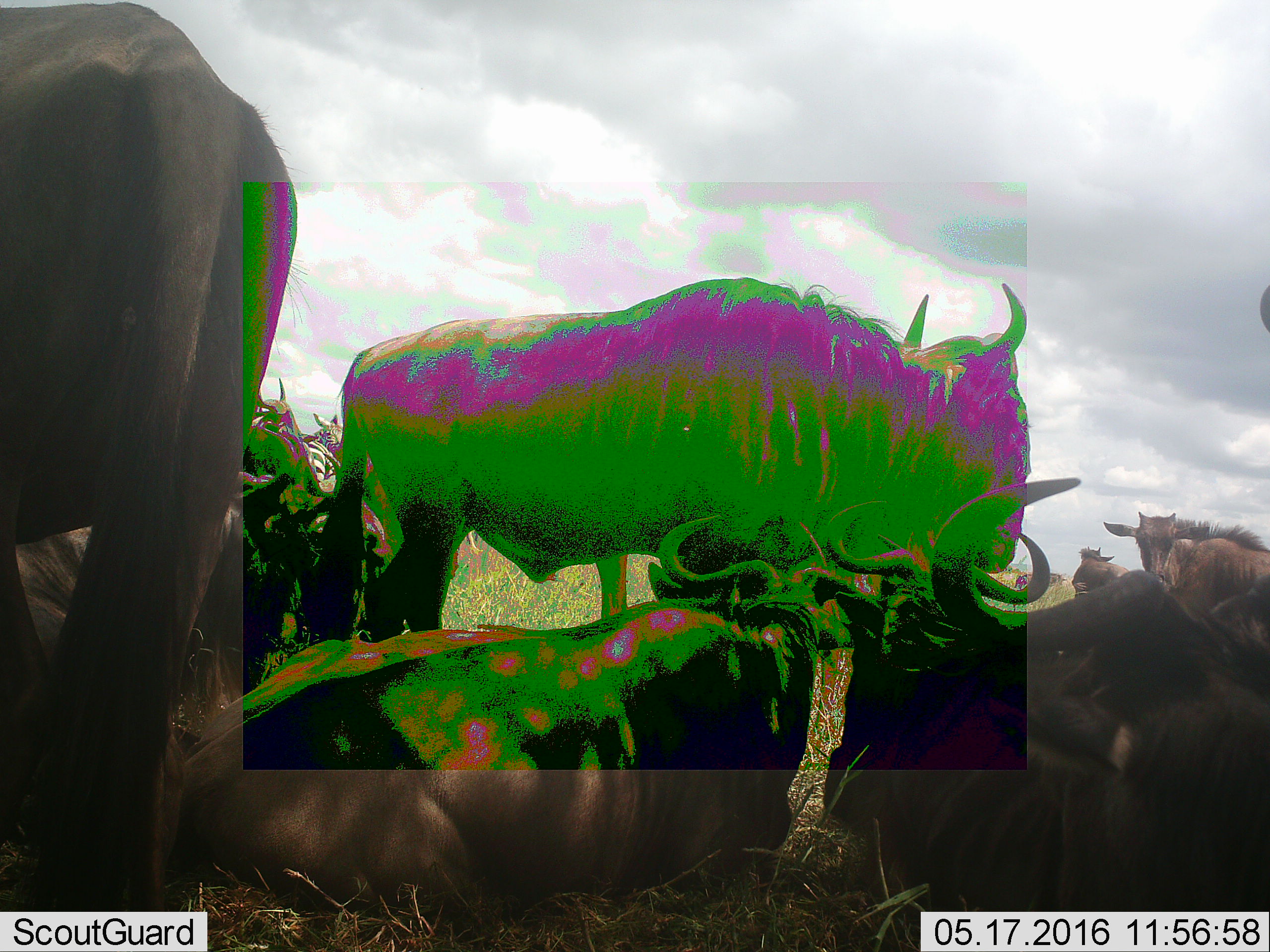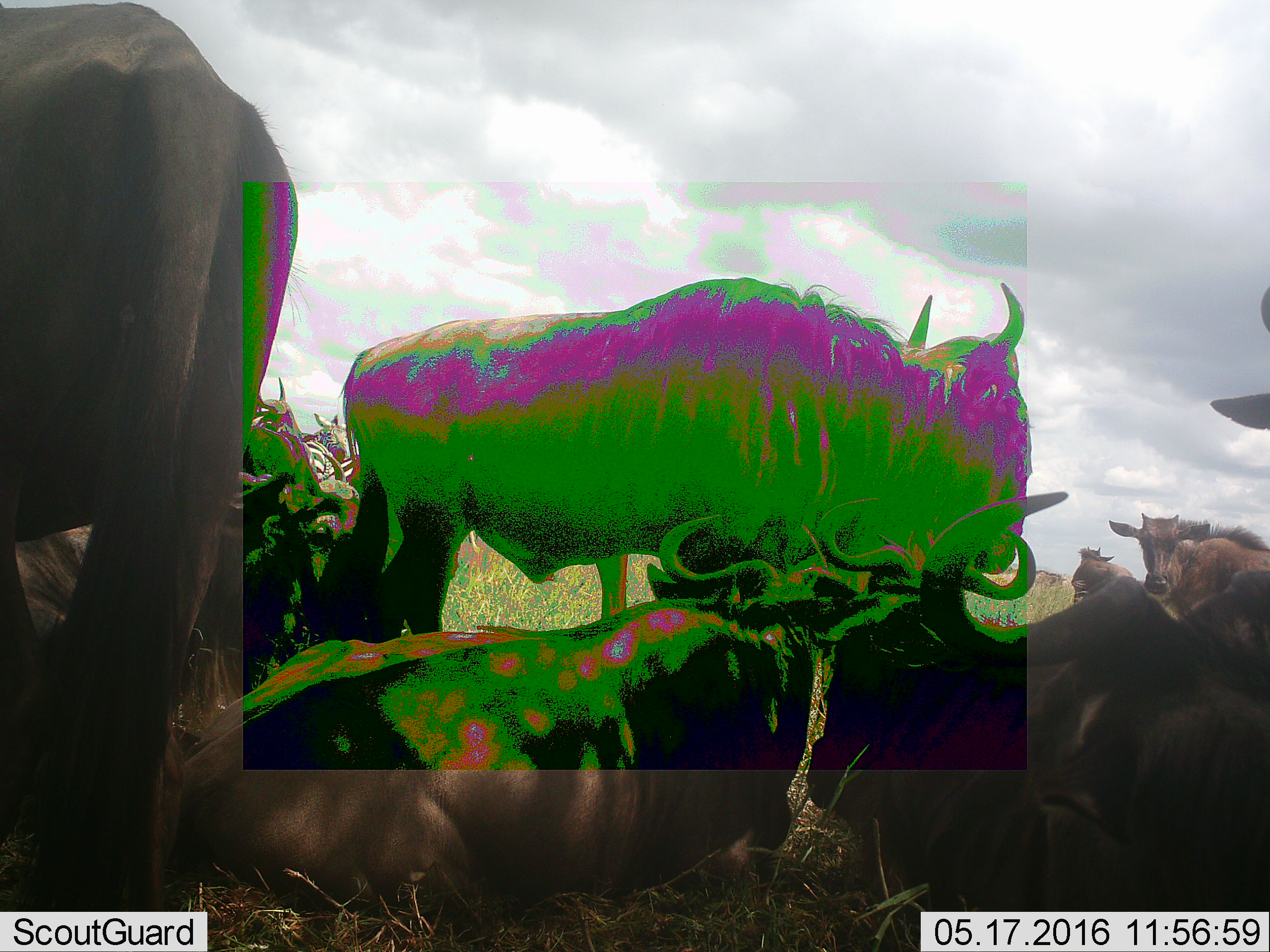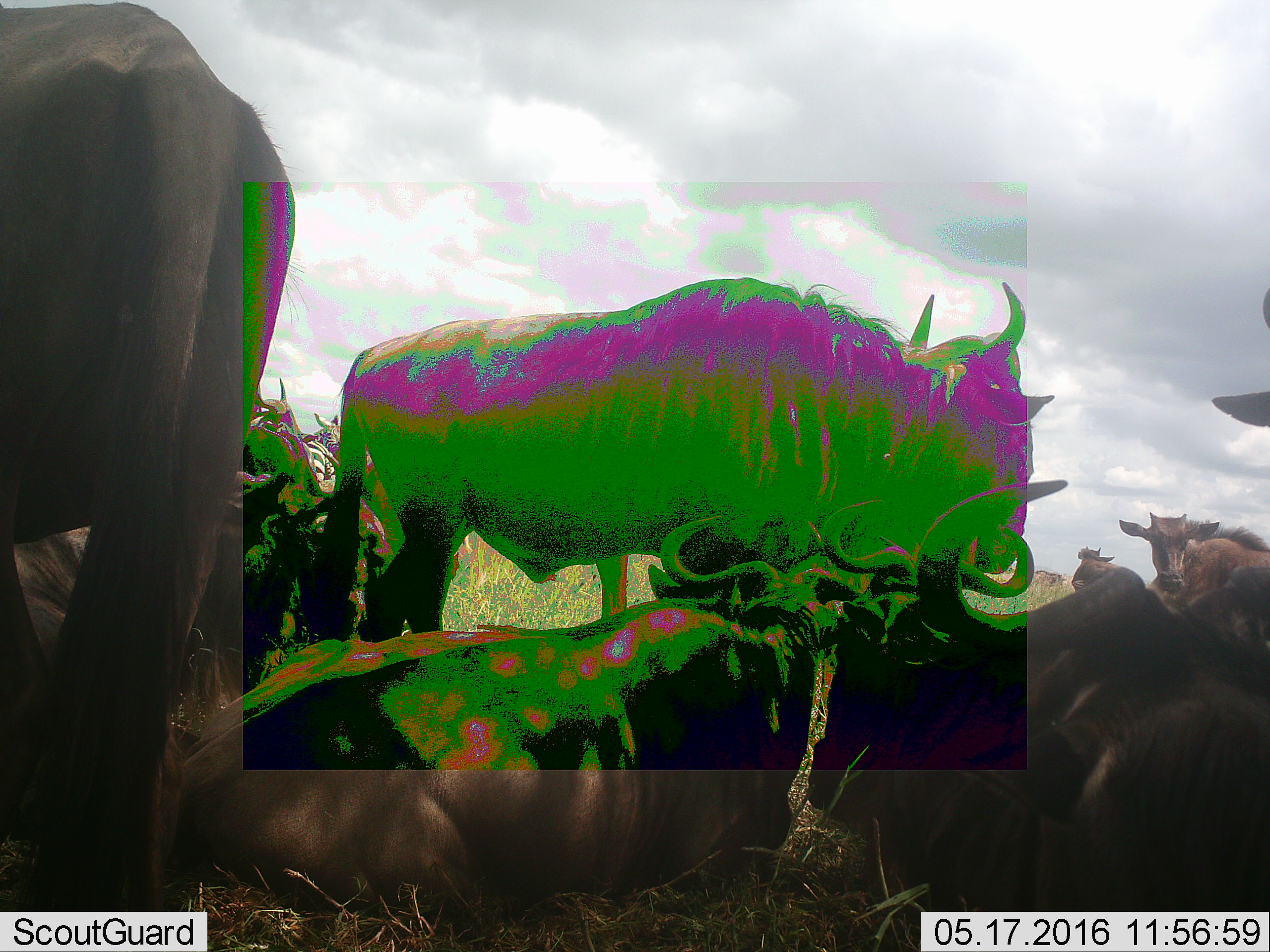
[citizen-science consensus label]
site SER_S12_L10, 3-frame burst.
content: unidentified animal